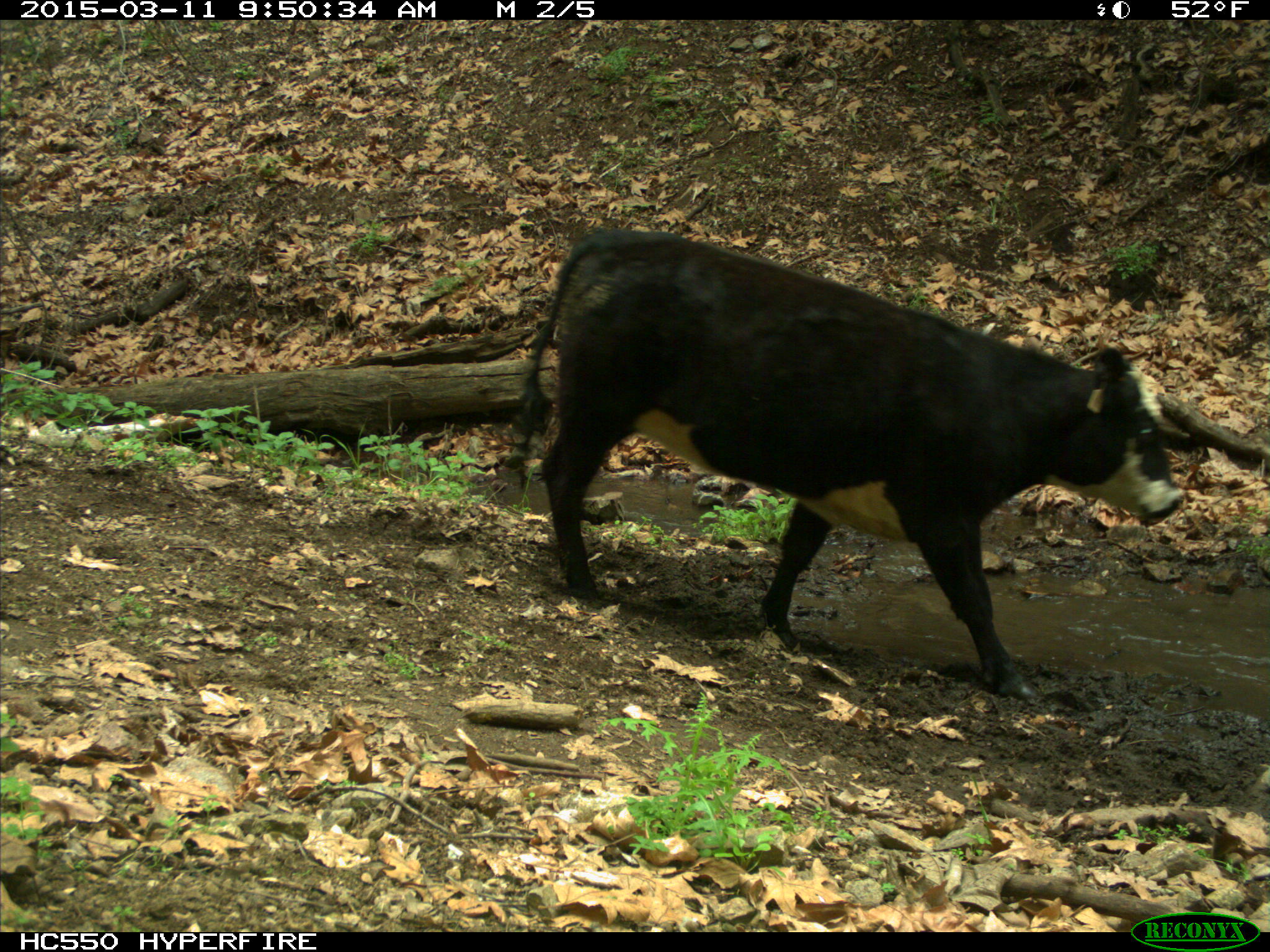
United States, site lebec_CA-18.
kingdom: Animalia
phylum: Chordata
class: Mammalia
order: Artiodactyla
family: Bovidae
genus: Bos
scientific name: Bos taurus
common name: domestic cow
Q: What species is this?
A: Bos taurus (domestic cow).